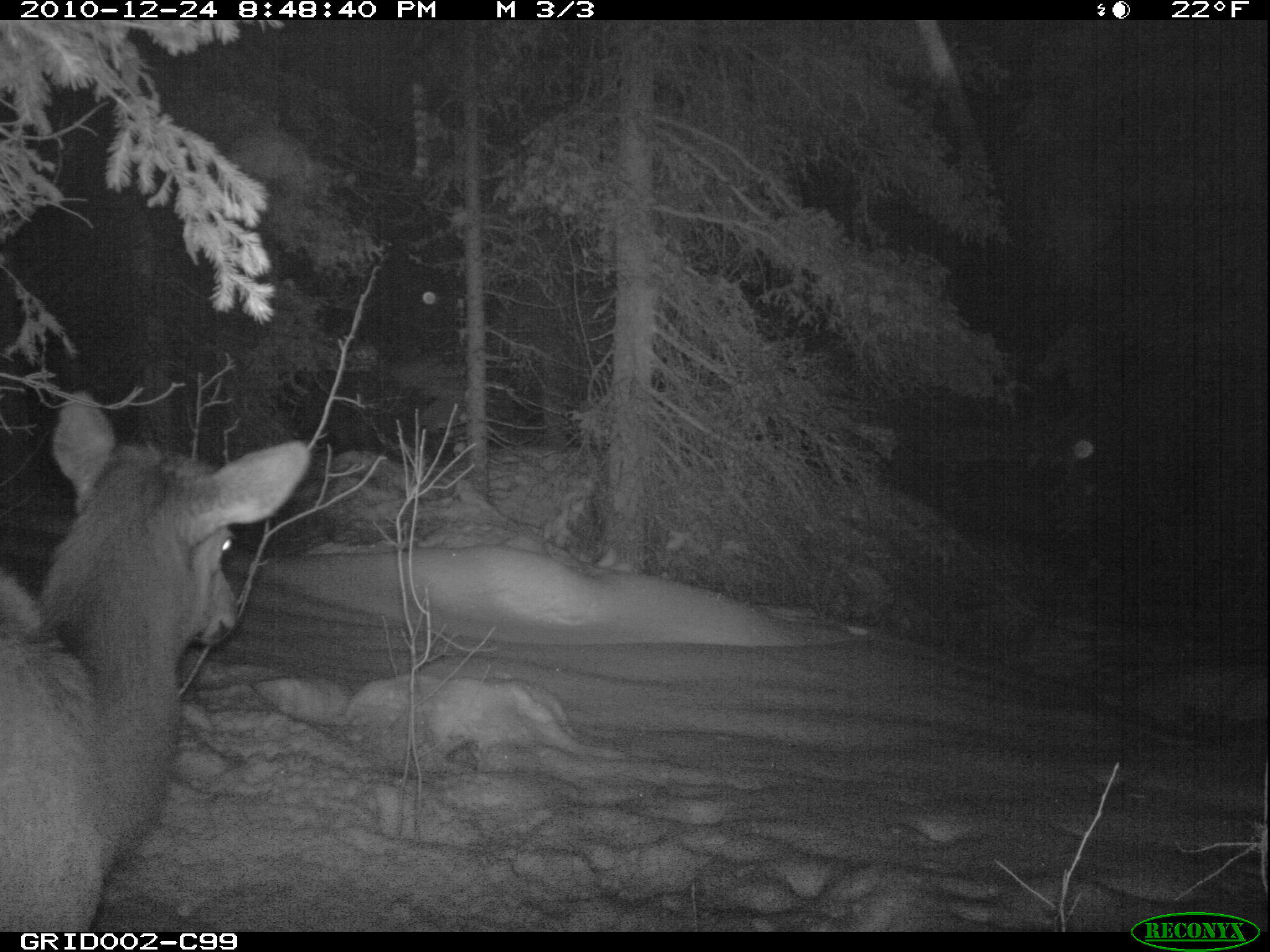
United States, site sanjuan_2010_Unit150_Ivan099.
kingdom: Animalia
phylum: Chordata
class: Mammalia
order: Artiodactyla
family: Cervidae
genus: Cervus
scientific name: Cervus elaphus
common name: red deer